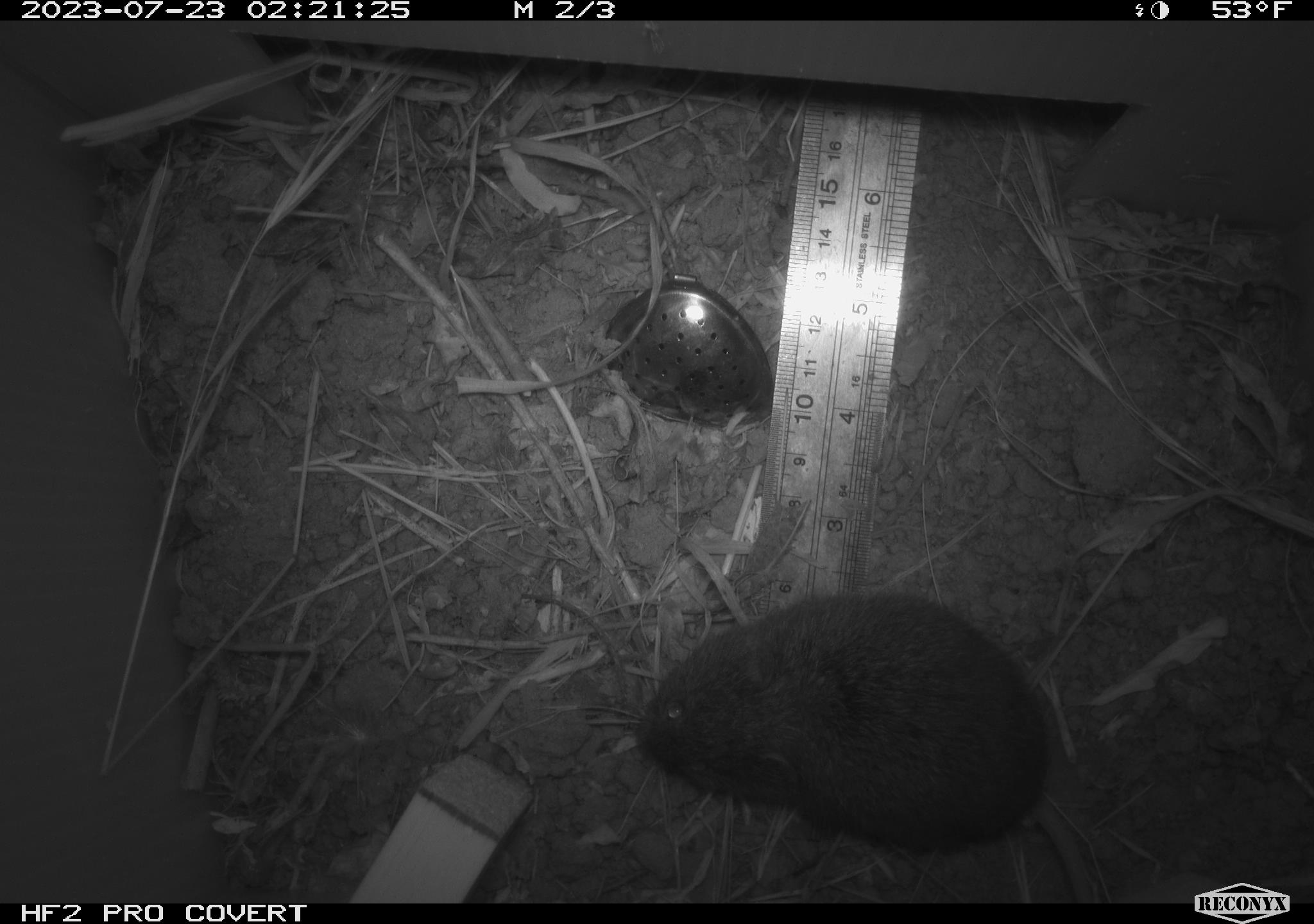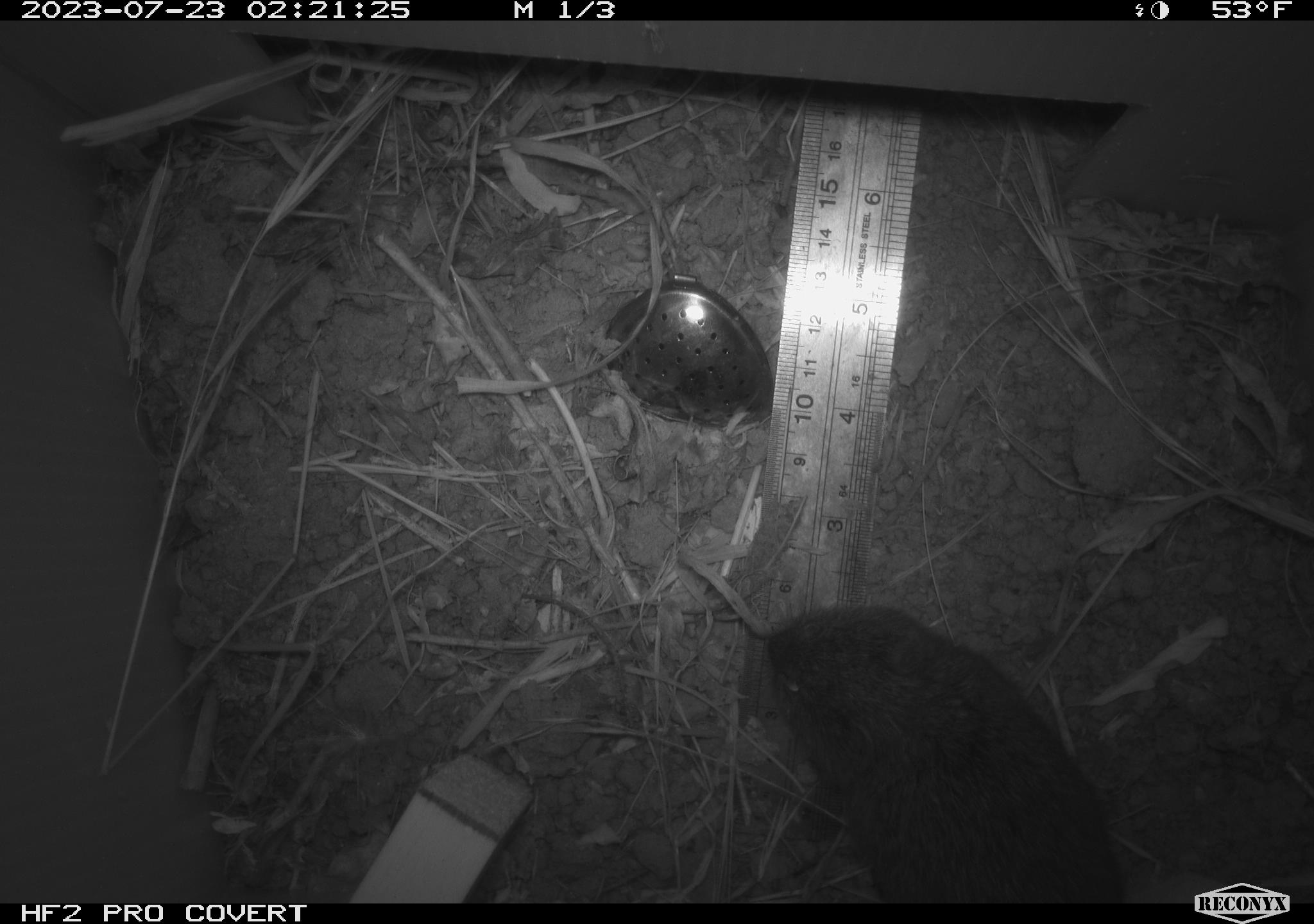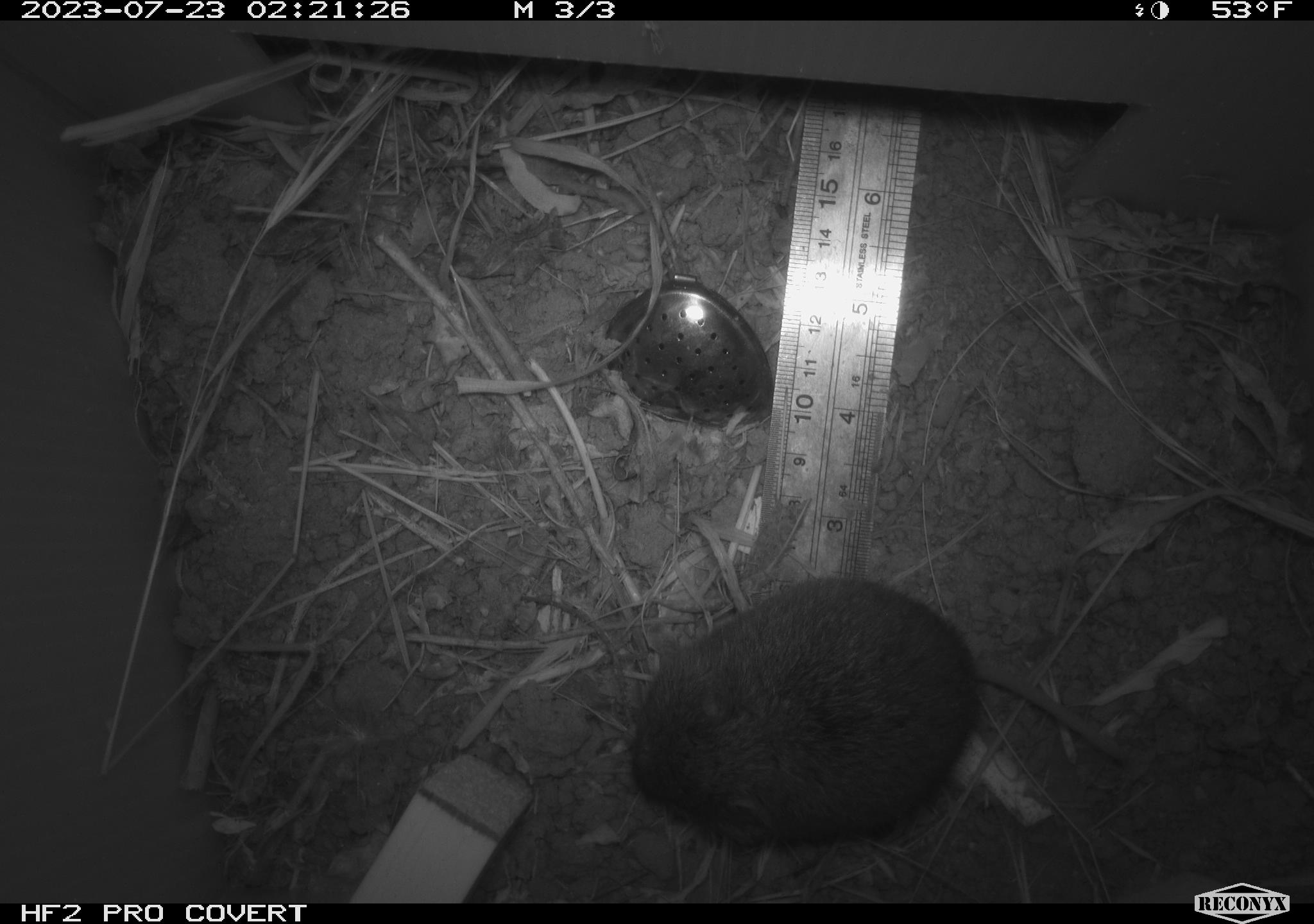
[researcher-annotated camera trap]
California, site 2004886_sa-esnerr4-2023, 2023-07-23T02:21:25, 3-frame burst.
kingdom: Animalia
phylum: Chordata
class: Mammalia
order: Rodentia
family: Cricetidae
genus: Microtus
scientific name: Microtus californicus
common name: california vole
California vole (Microtus californicus).